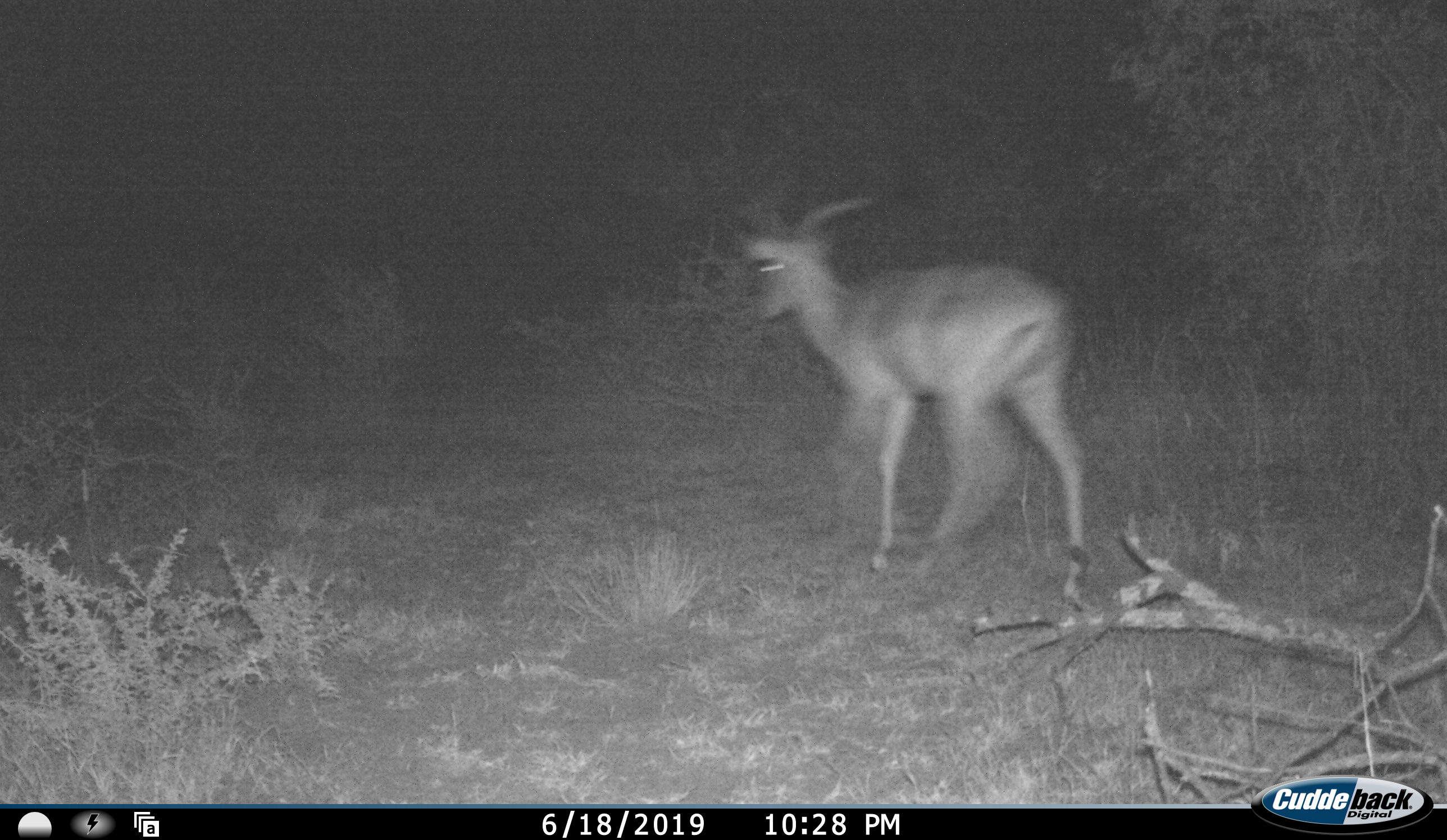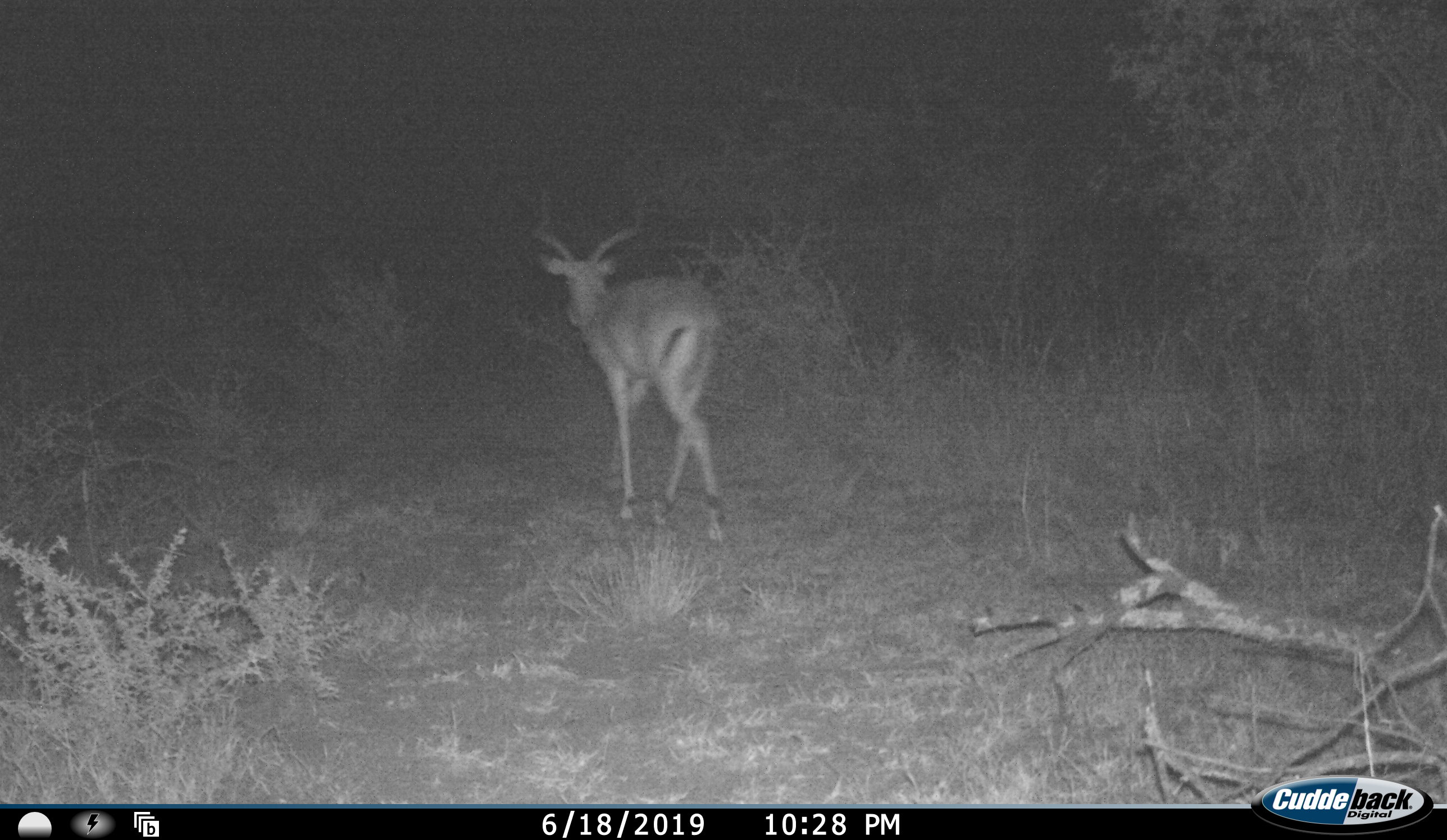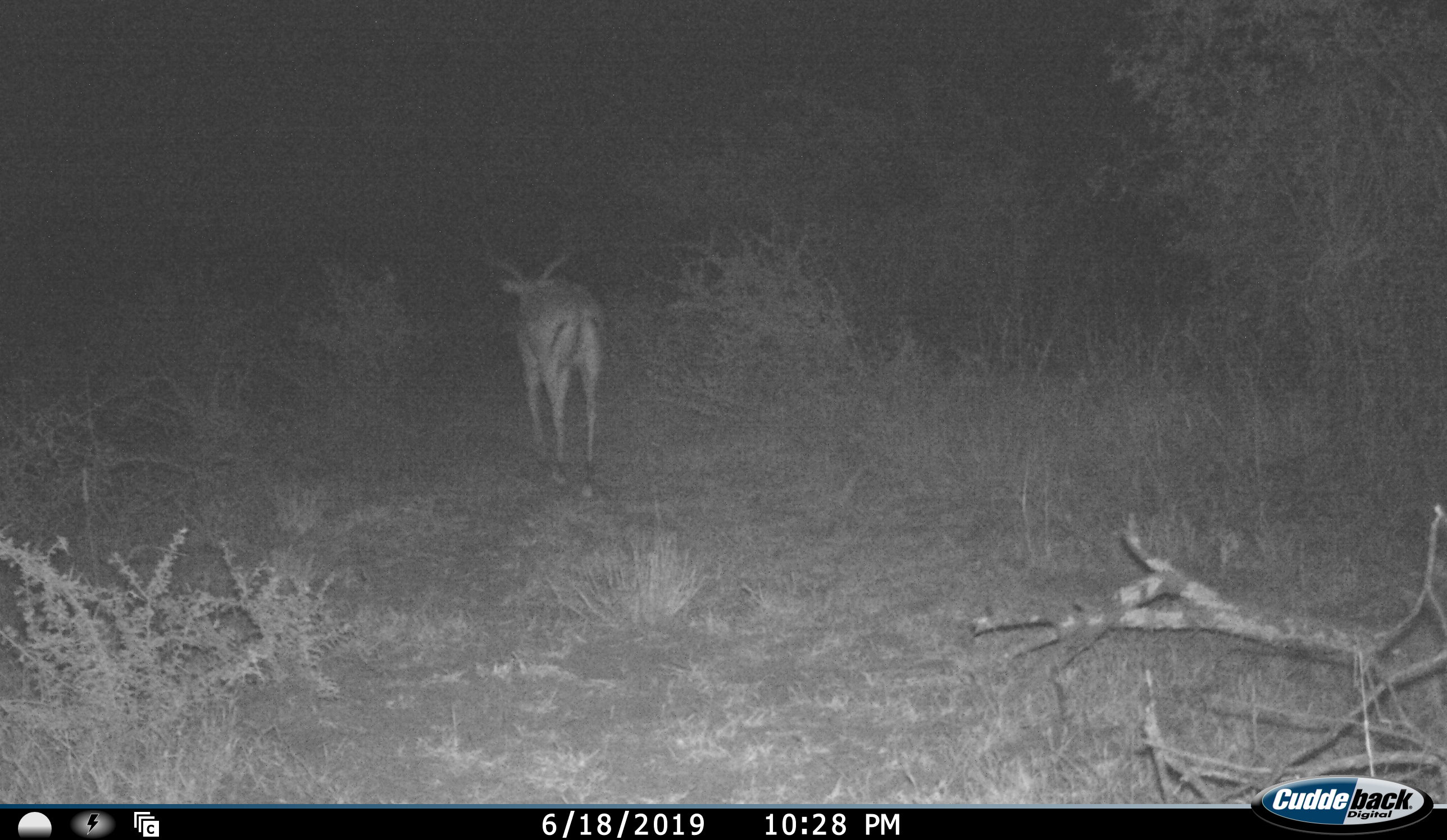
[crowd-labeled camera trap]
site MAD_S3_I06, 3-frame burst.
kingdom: Animalia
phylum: Chordata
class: Mammalia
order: Artiodactyla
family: Bovidae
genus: Aepyceros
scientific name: Aepyceros melampus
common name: impala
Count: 1.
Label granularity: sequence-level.